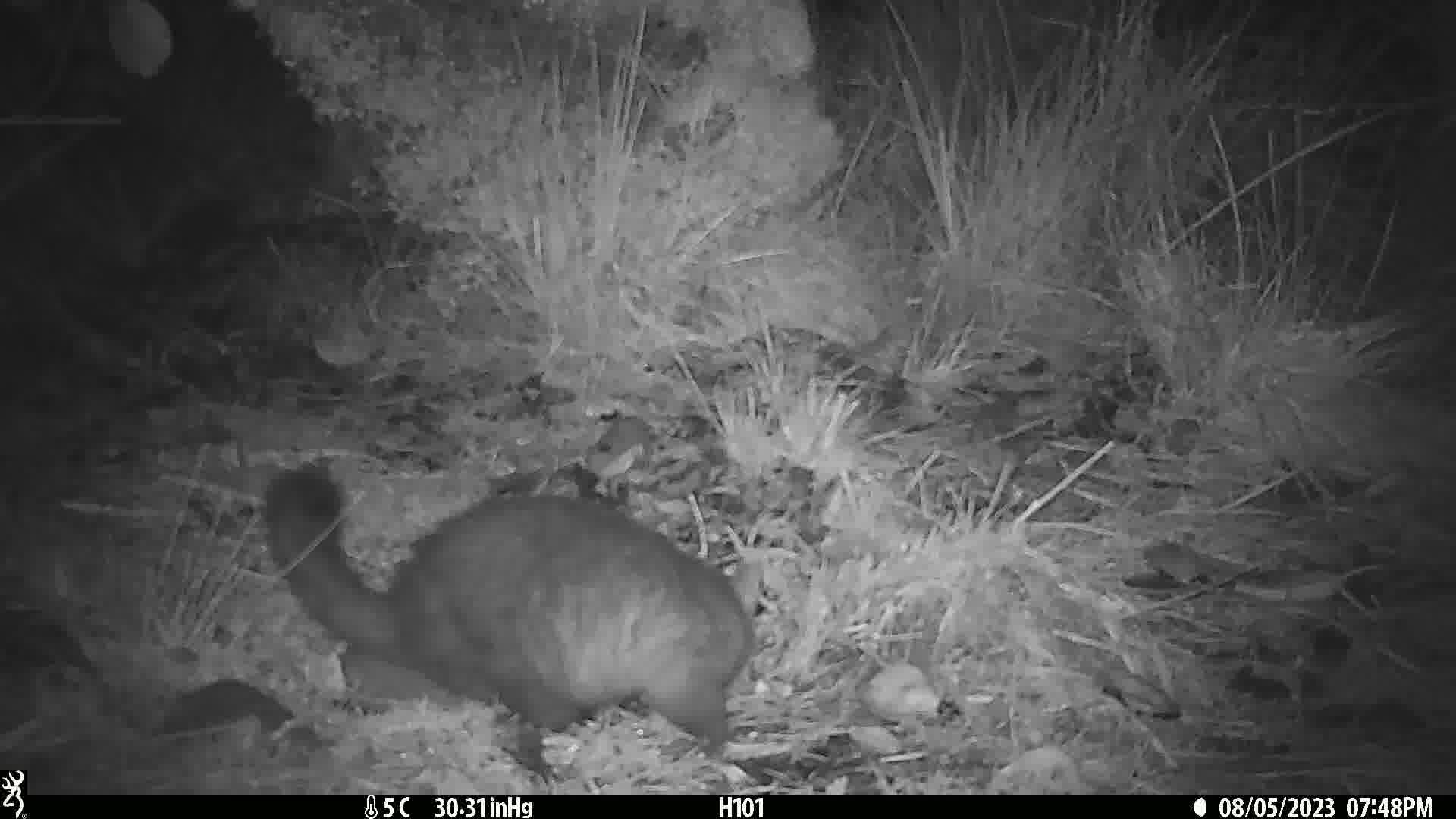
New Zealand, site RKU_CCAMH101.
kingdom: Animalia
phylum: Chordata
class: Mammalia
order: Diprotodontia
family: Phalangeridae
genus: Trichosurus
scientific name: Trichosurus vulpecula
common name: common brushtail possum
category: possum